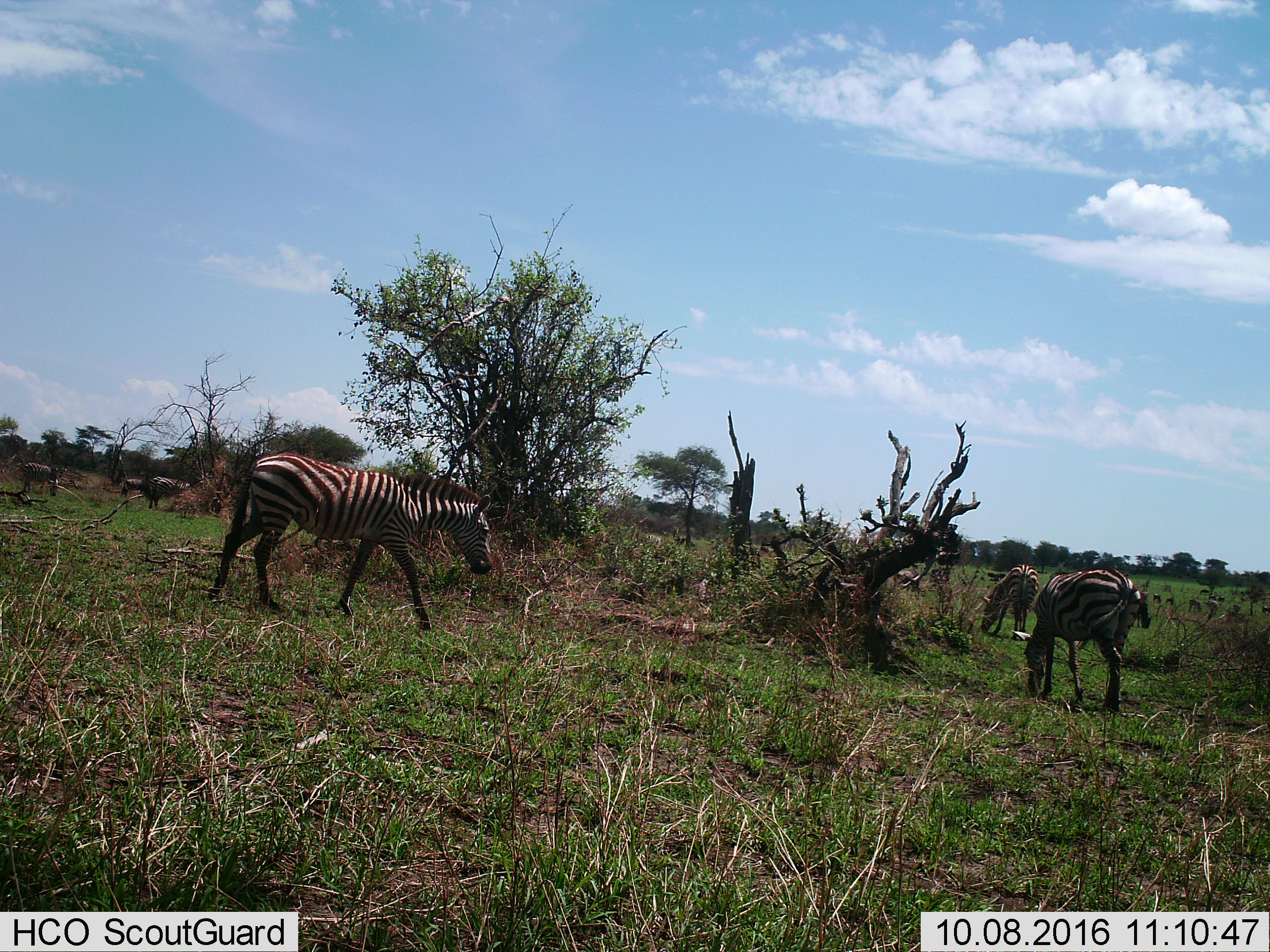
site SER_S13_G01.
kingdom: Animalia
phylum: Chordata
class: Mammalia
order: Perissodactyla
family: Equidae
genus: Equus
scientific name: Equus quagga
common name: plains zebra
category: zebraplains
Zebraplains (plains zebra) (Equus quagga), count 6. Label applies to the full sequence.